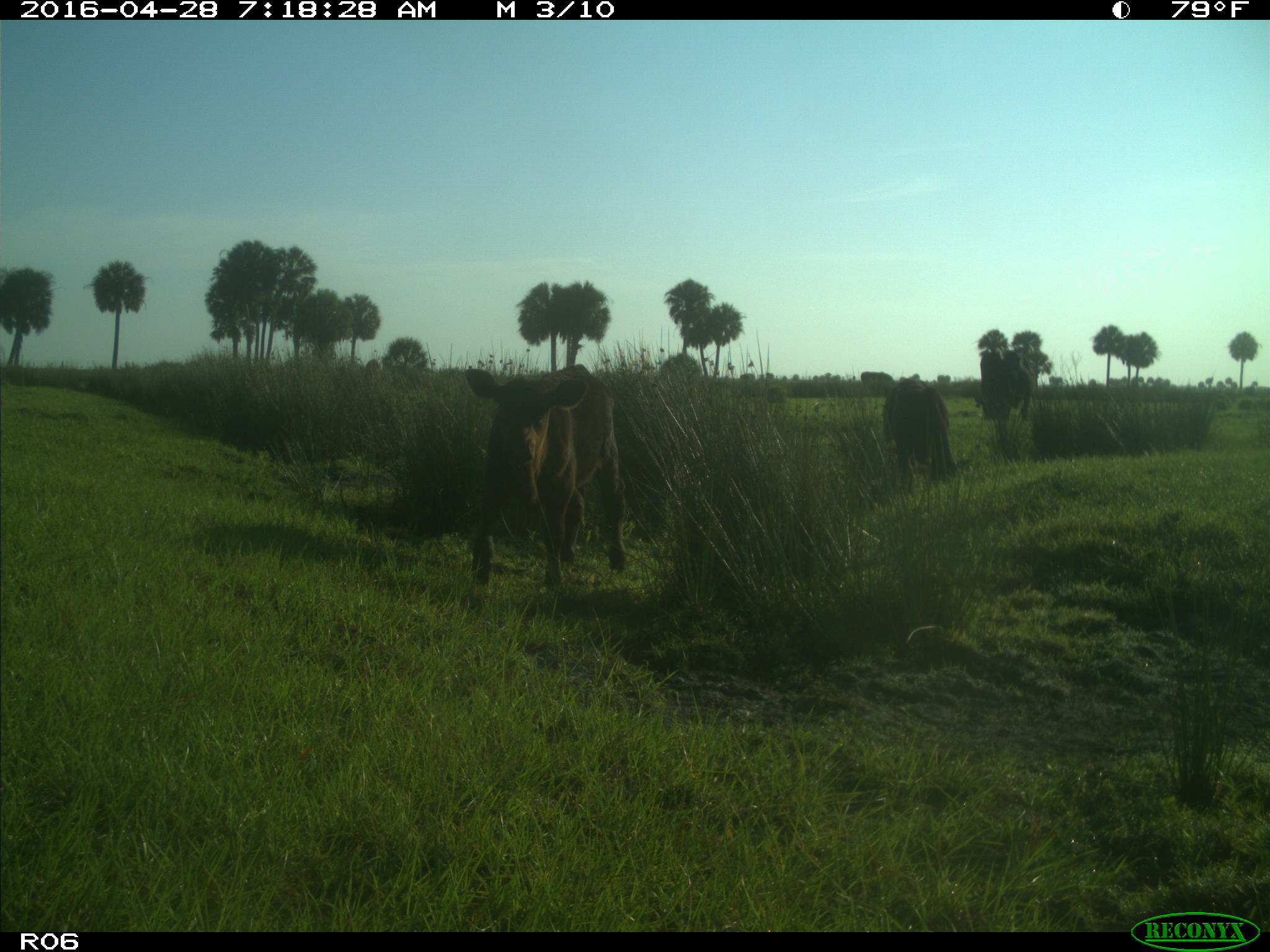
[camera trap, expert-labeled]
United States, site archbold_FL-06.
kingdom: Animalia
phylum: Chordata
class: Mammalia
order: Artiodactyla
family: Bovidae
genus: Bos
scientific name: Bos taurus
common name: domestic cow